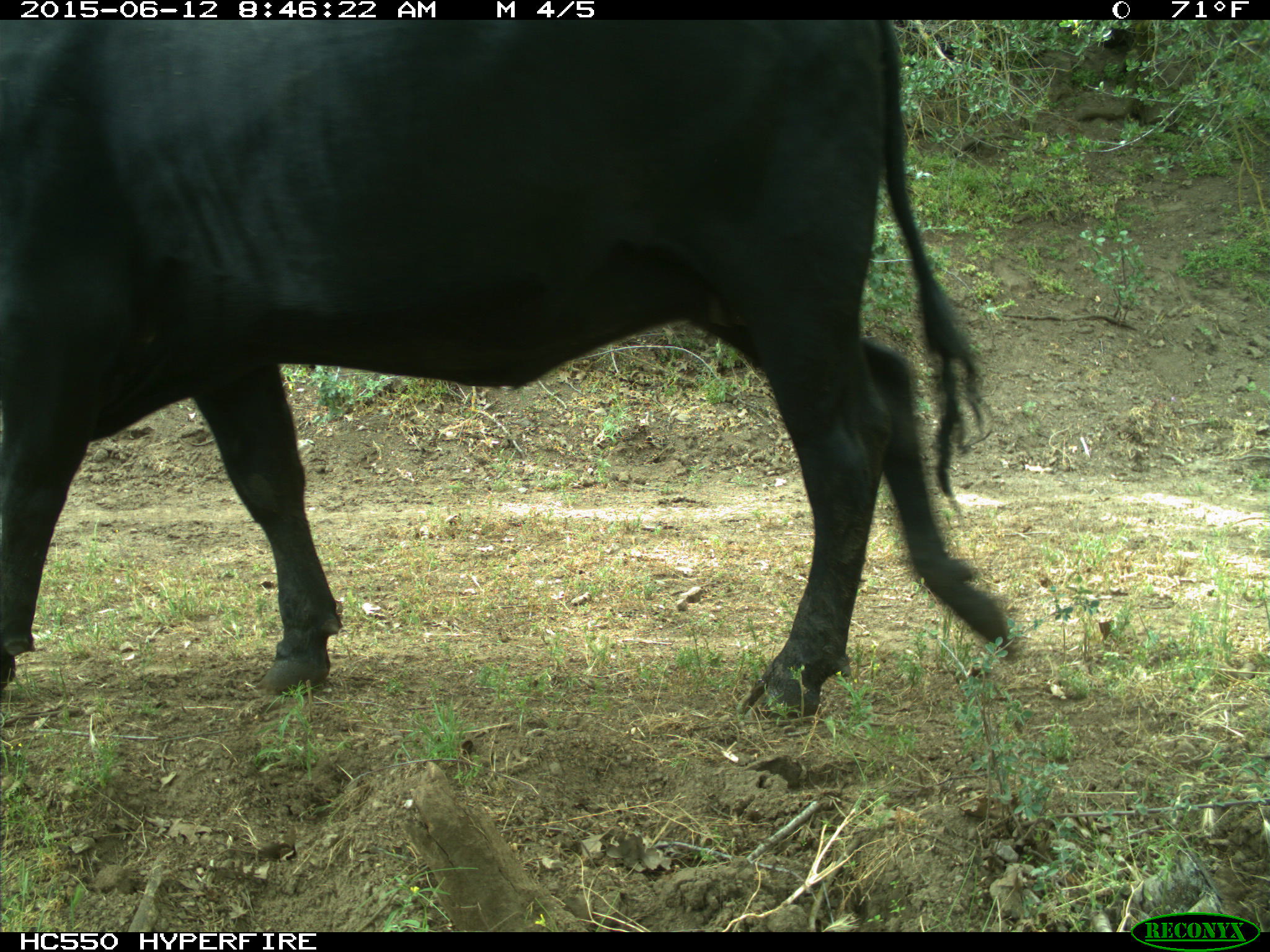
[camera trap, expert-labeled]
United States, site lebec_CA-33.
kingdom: Animalia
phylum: Chordata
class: Mammalia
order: Artiodactyla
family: Bovidae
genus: Bos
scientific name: Bos taurus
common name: domestic cow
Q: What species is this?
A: Bos taurus (domestic cow).